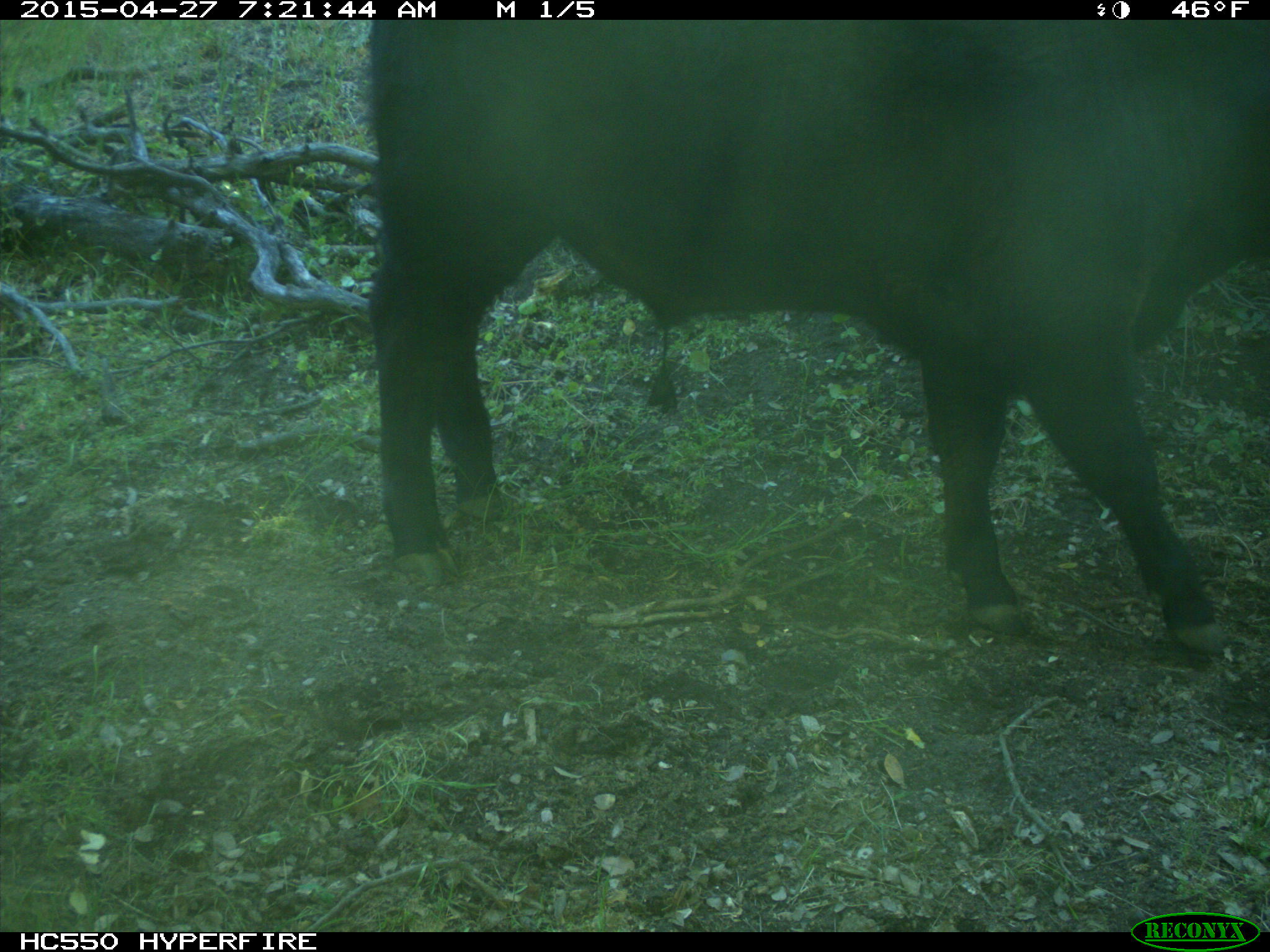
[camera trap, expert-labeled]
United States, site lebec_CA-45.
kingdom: Animalia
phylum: Chordata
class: Mammalia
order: Artiodactyla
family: Bovidae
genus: Bos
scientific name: Bos taurus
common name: domestic cow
Bos taurus (domestic cow).